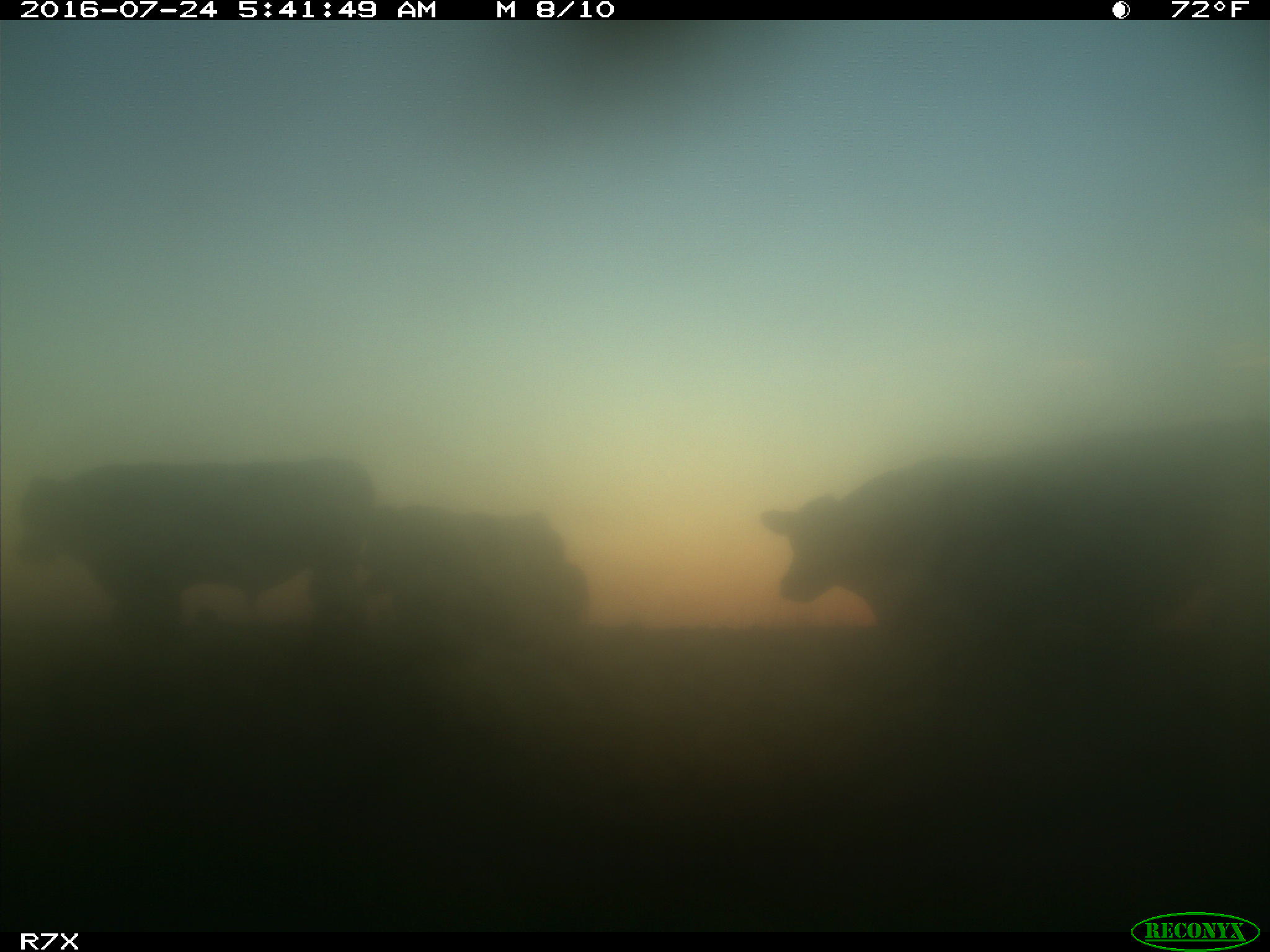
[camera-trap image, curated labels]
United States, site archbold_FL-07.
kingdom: Animalia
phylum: Chordata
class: Mammalia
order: Artiodactyla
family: Bovidae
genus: Bos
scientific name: Bos taurus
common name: domestic cow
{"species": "Bos taurus (domestic cow)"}